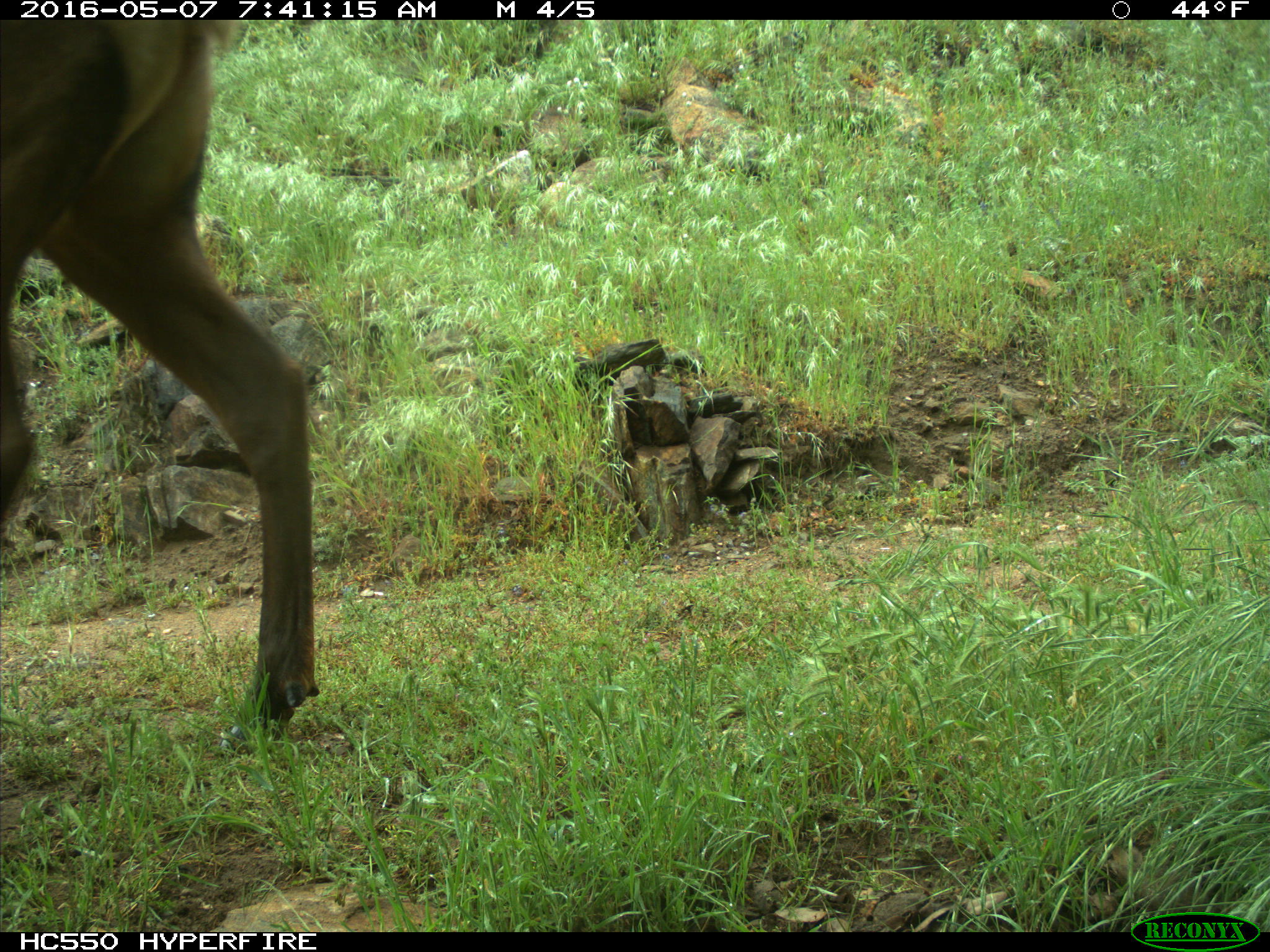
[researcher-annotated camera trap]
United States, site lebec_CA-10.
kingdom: Animalia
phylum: Chordata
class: Mammalia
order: Artiodactyla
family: Cervidae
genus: Cervus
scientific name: Cervus canadensis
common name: elk